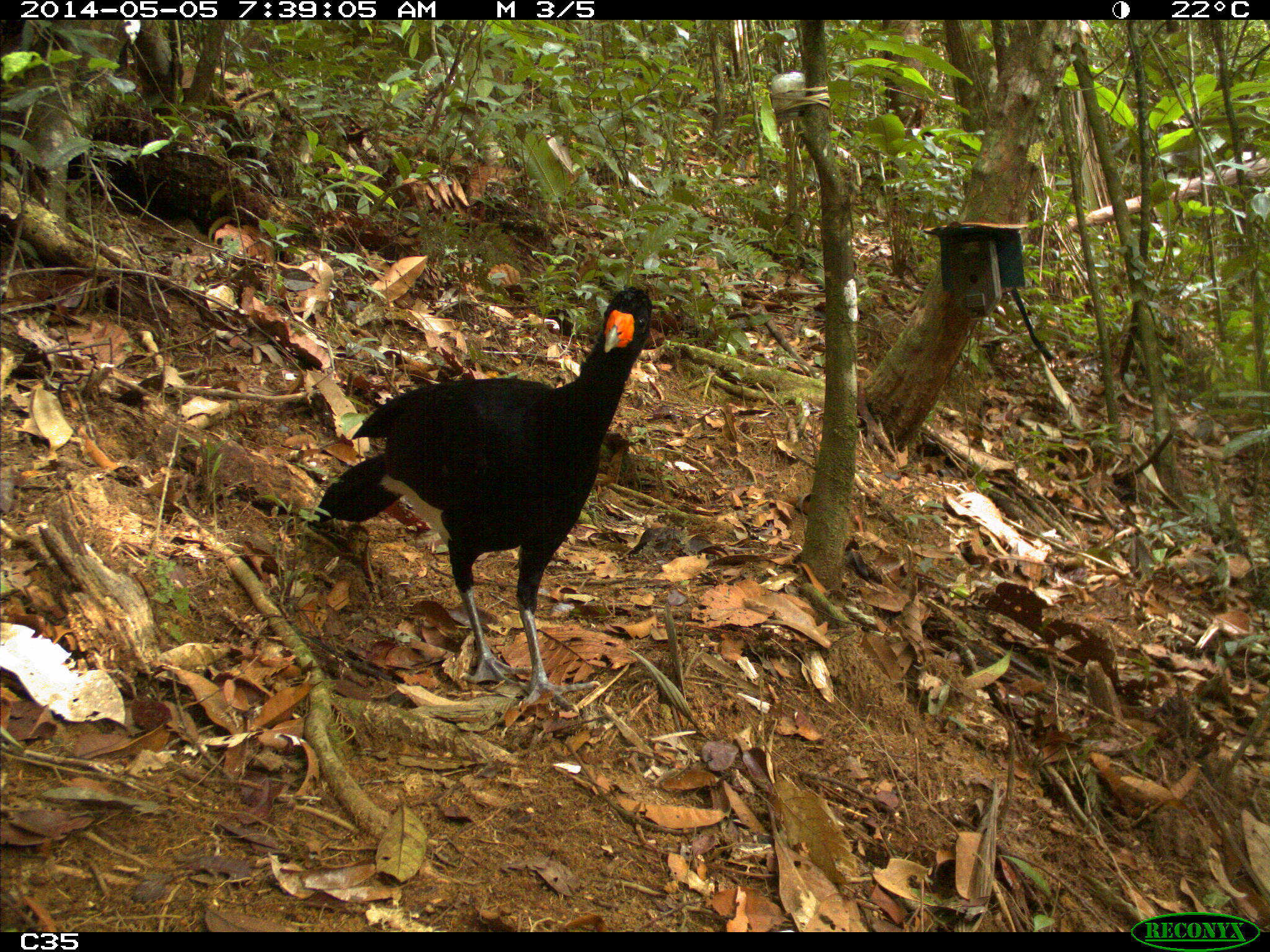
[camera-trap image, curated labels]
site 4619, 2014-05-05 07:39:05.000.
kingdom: Animalia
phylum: Chordata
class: Aves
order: Galliformes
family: Cracidae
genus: Crax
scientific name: Crax alector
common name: black curassow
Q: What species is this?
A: Crax alector (black curassow).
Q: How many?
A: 1.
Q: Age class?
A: Adult.